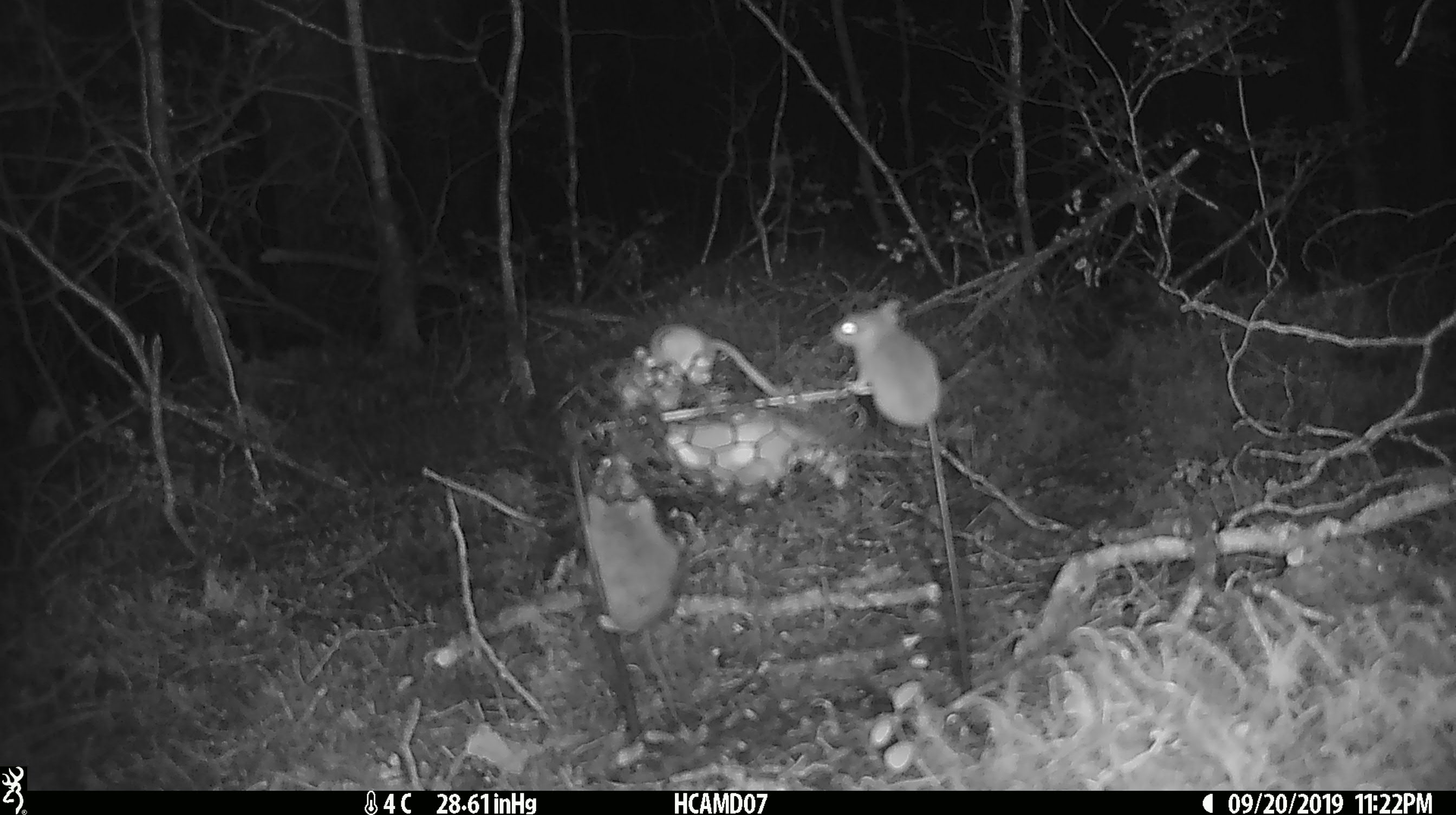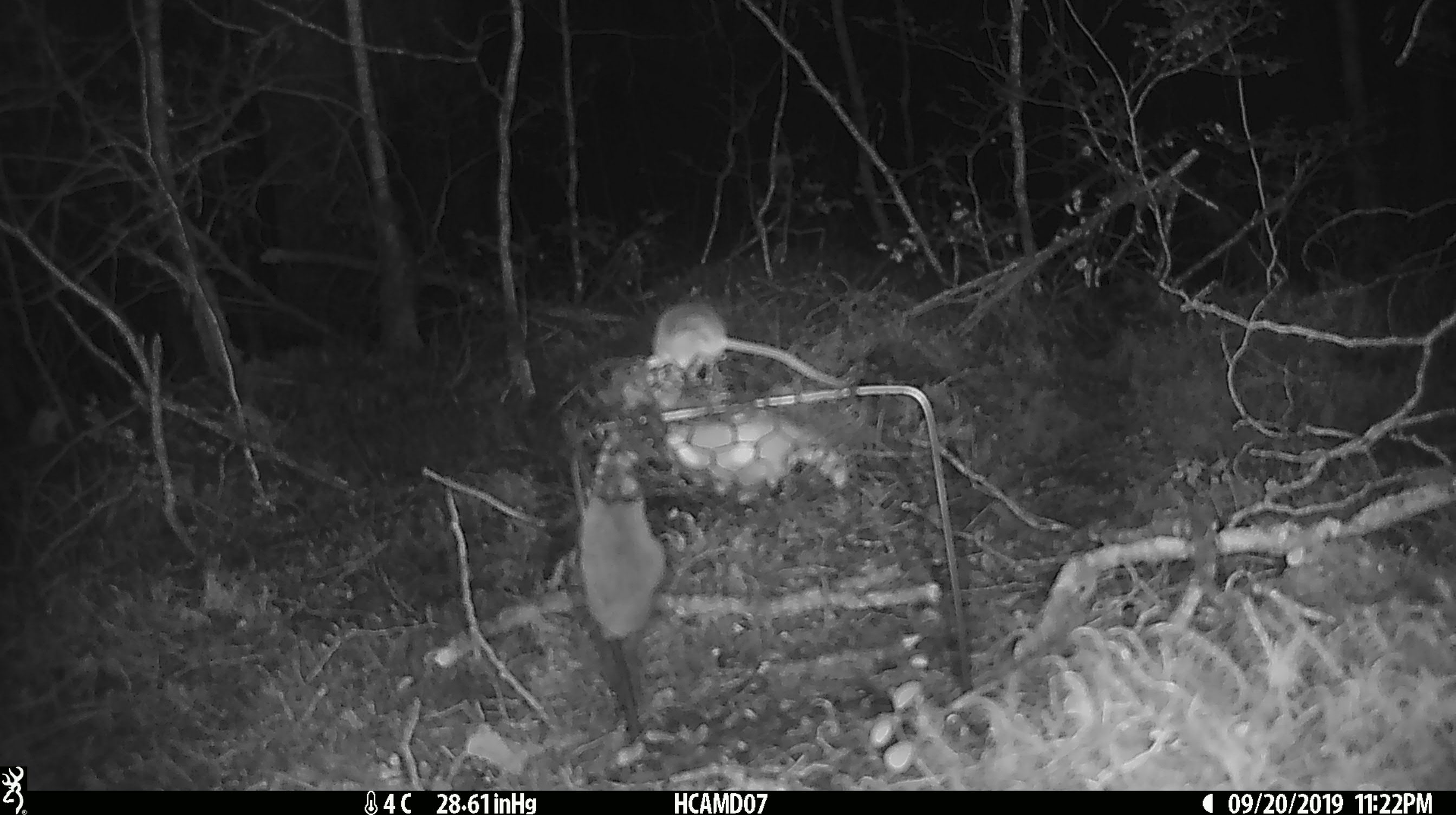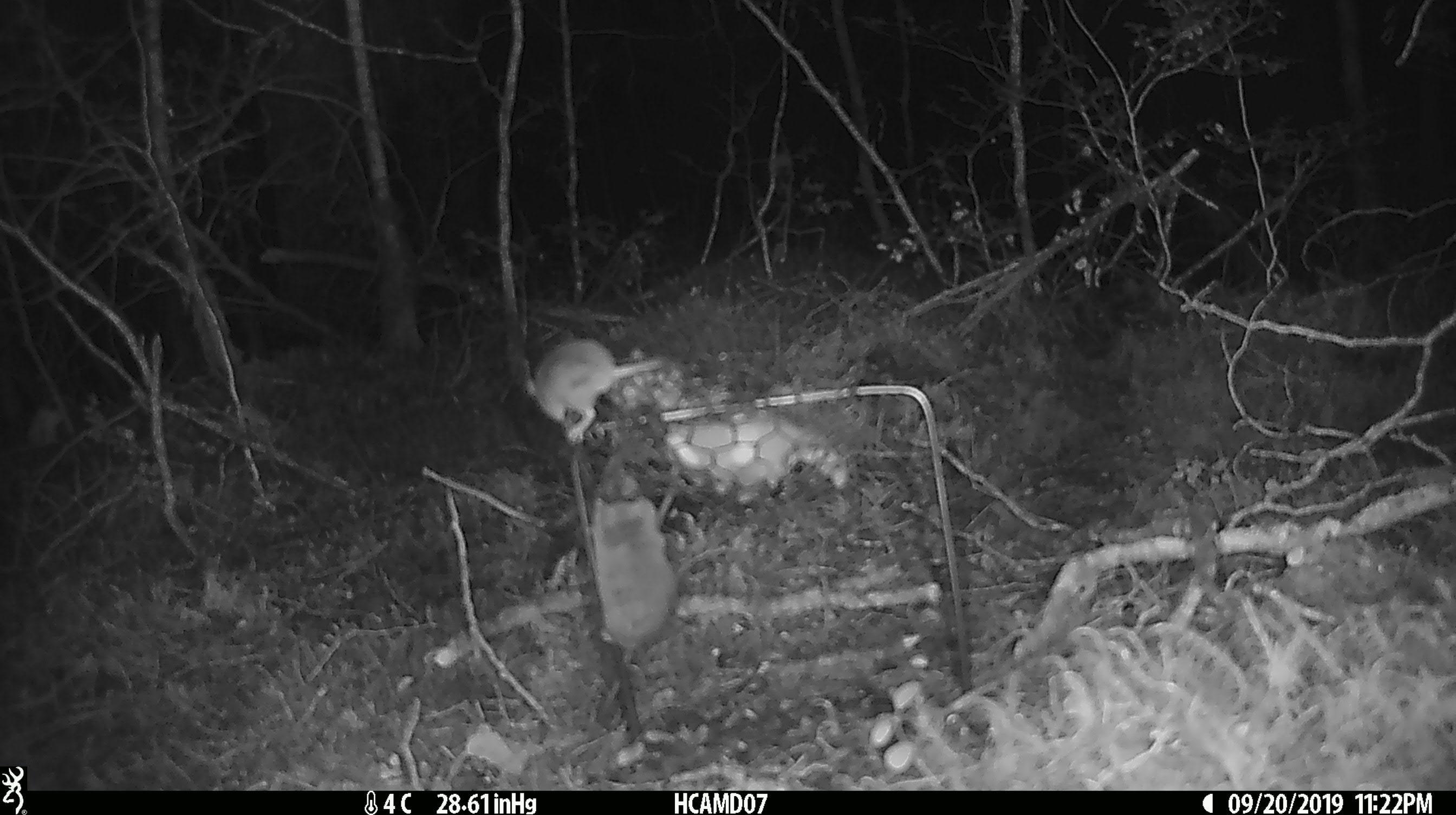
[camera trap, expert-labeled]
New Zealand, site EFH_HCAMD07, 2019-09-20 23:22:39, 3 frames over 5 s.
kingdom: Animalia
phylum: Chordata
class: Mammalia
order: Rodentia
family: Muridae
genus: Mus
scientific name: Mus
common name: mouse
Mouse (Mus).